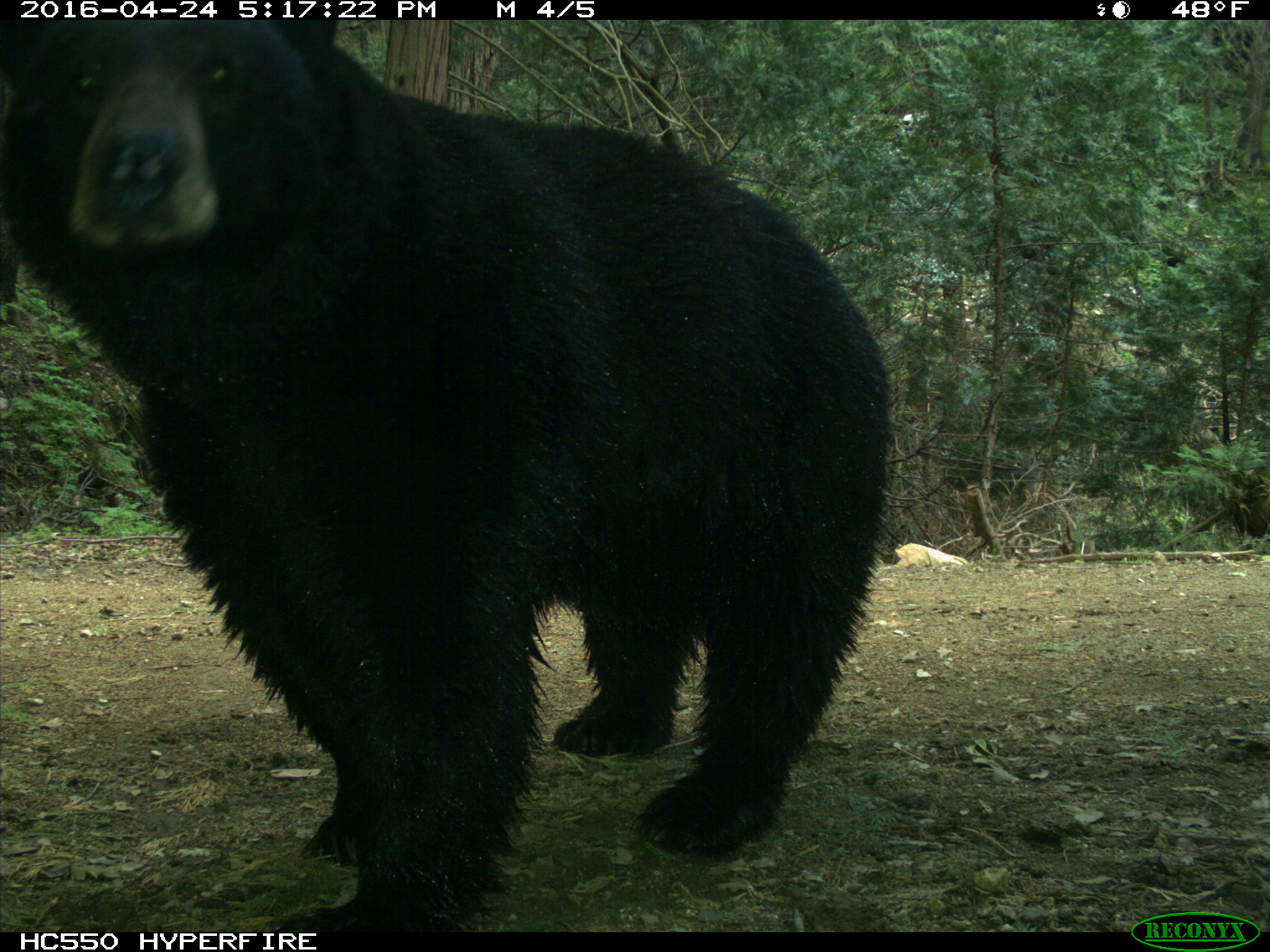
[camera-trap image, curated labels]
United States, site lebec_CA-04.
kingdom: Animalia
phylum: Chordata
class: Mammalia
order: Carnivora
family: Ursidae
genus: Ursus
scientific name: Ursus americanus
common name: american black bear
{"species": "Ursus americanus (american black bear)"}